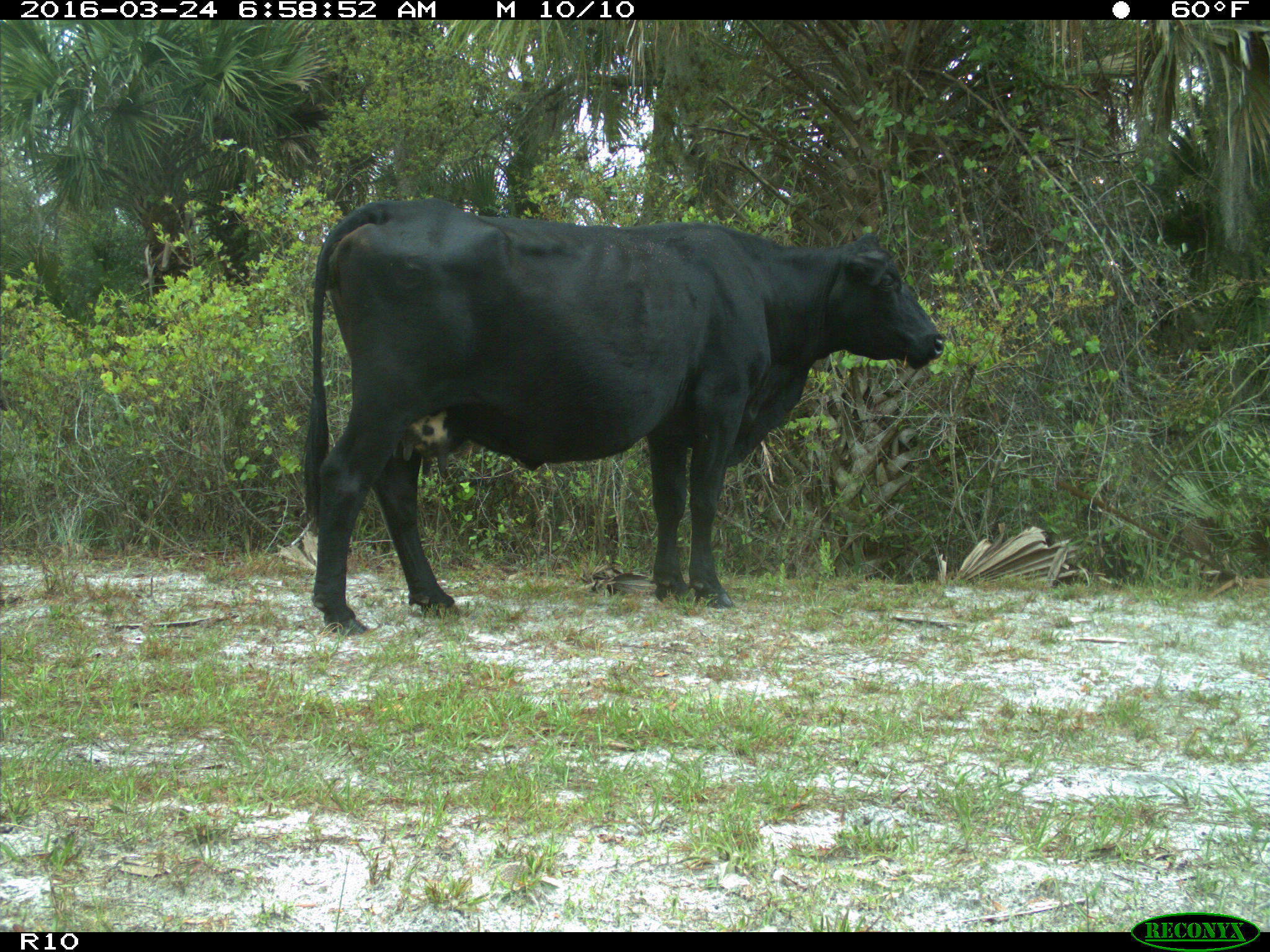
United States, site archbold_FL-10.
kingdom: Animalia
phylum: Chordata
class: Mammalia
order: Artiodactyla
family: Bovidae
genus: Bos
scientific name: Bos taurus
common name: domestic cow